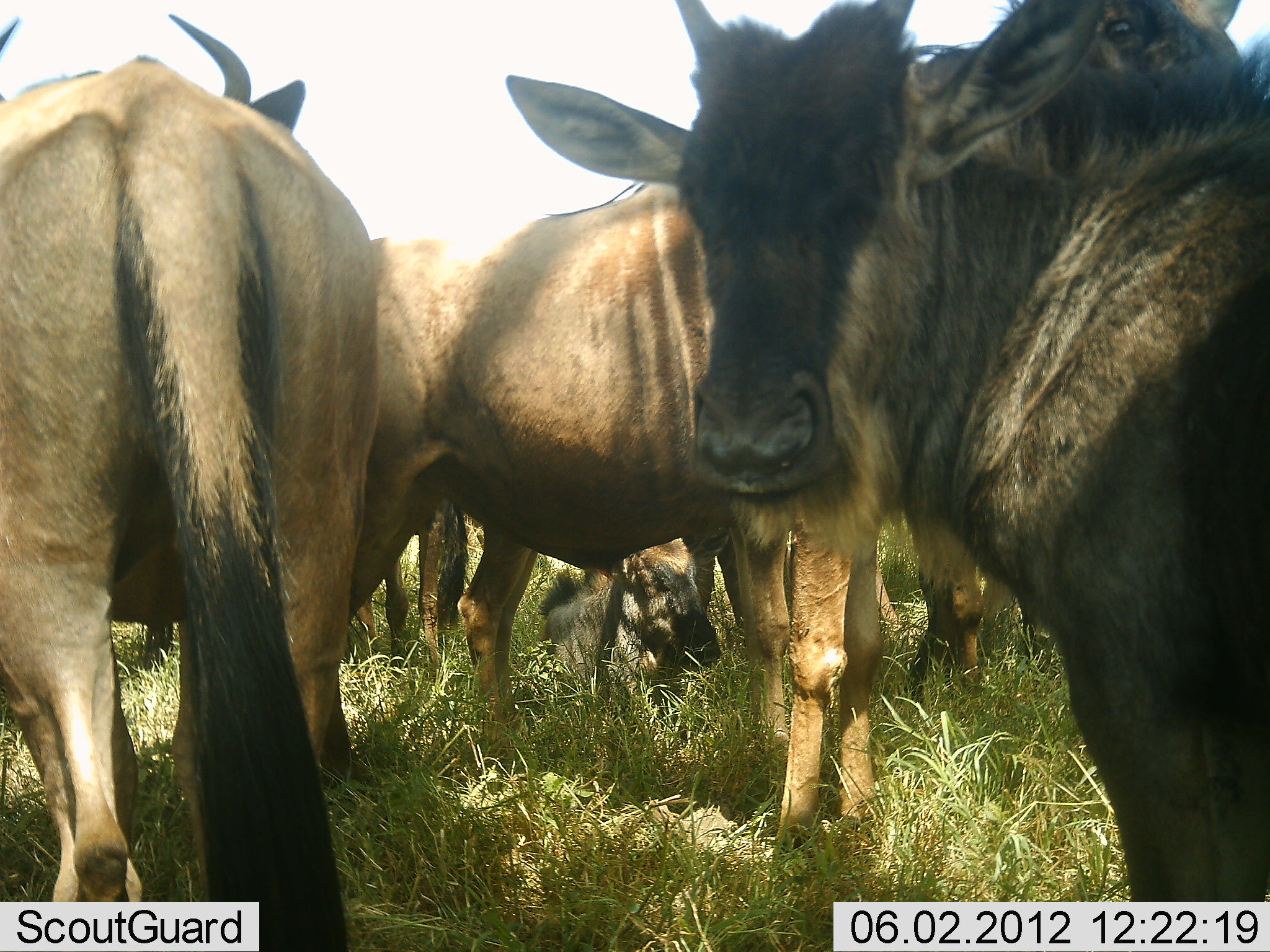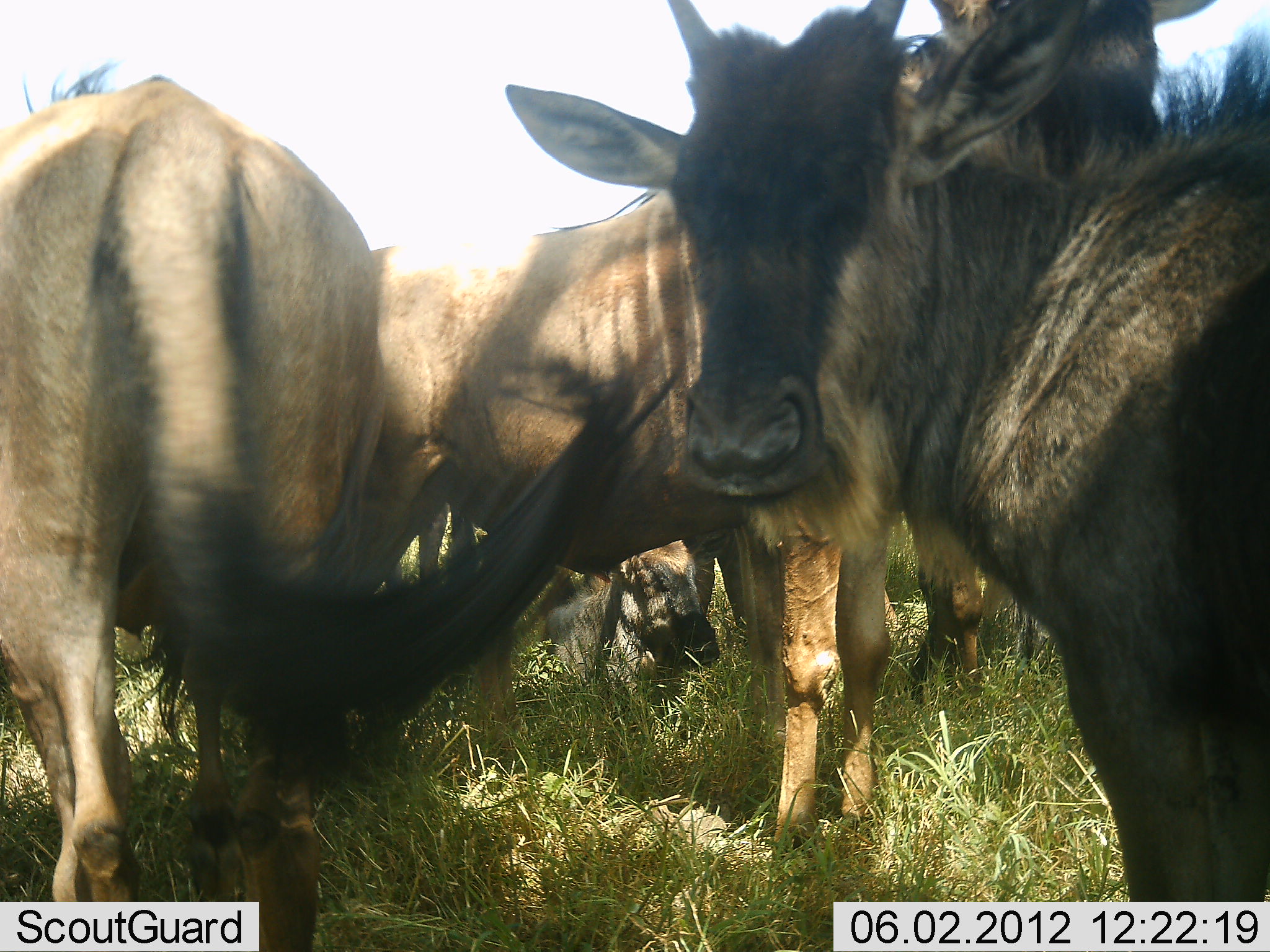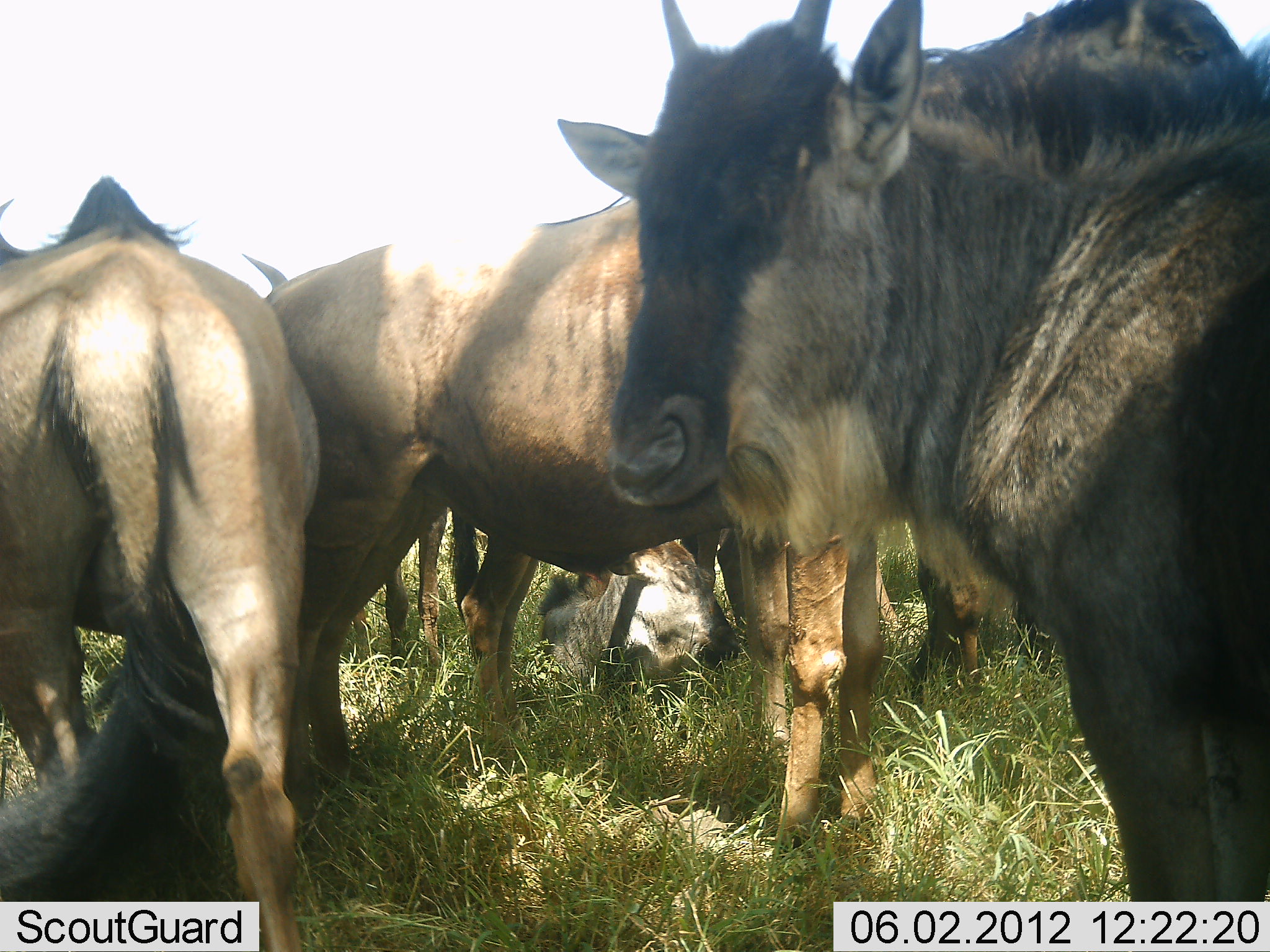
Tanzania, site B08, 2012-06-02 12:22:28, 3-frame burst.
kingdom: Animalia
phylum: Chordata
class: Mammalia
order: Artiodactyla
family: Bovidae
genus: Connochaetes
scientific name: Connochaetes taurinus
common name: blue wildebeest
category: wildebeest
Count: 5.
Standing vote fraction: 80%.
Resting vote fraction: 80%.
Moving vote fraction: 0%.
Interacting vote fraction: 10%.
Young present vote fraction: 70%.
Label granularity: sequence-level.